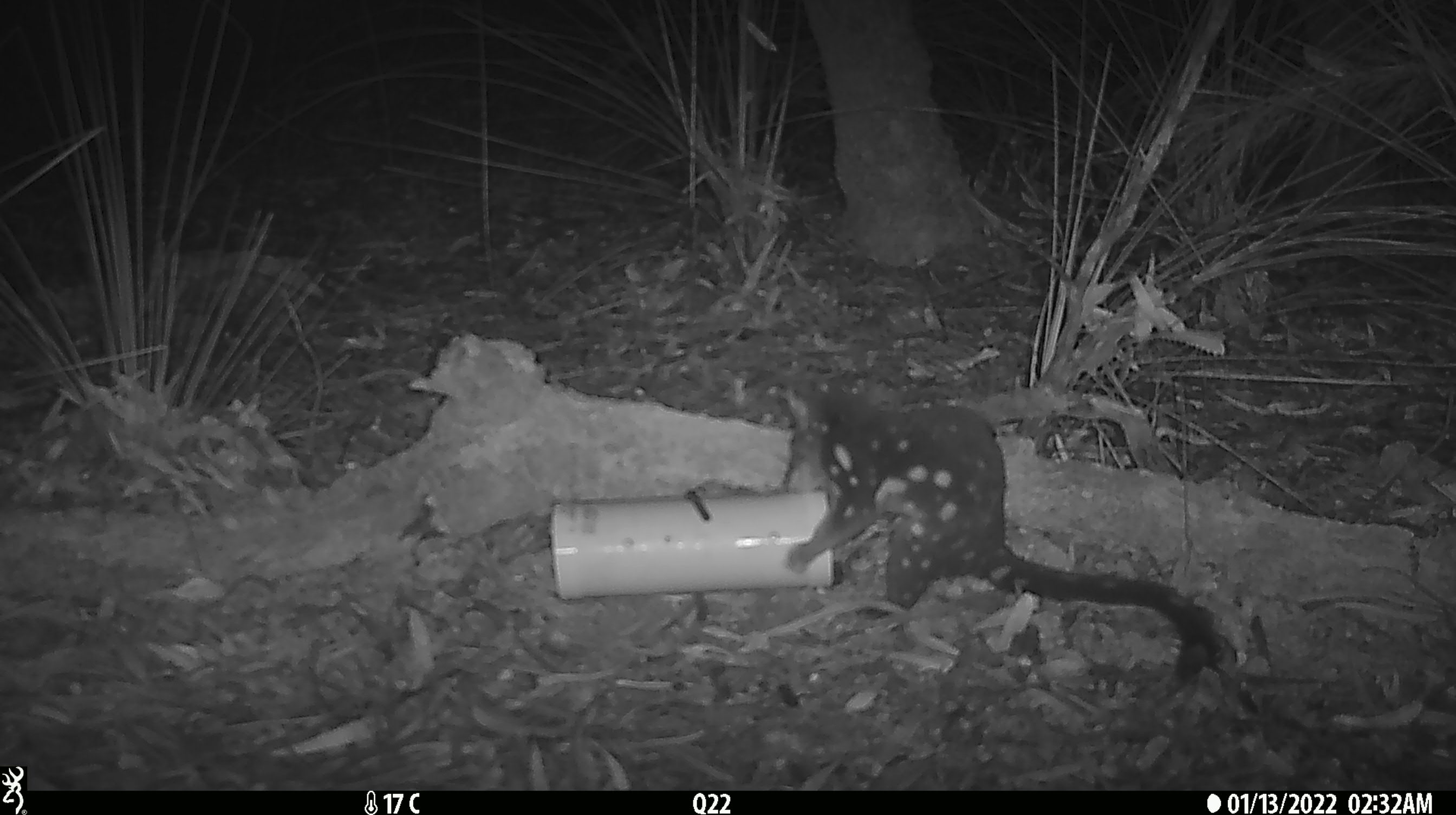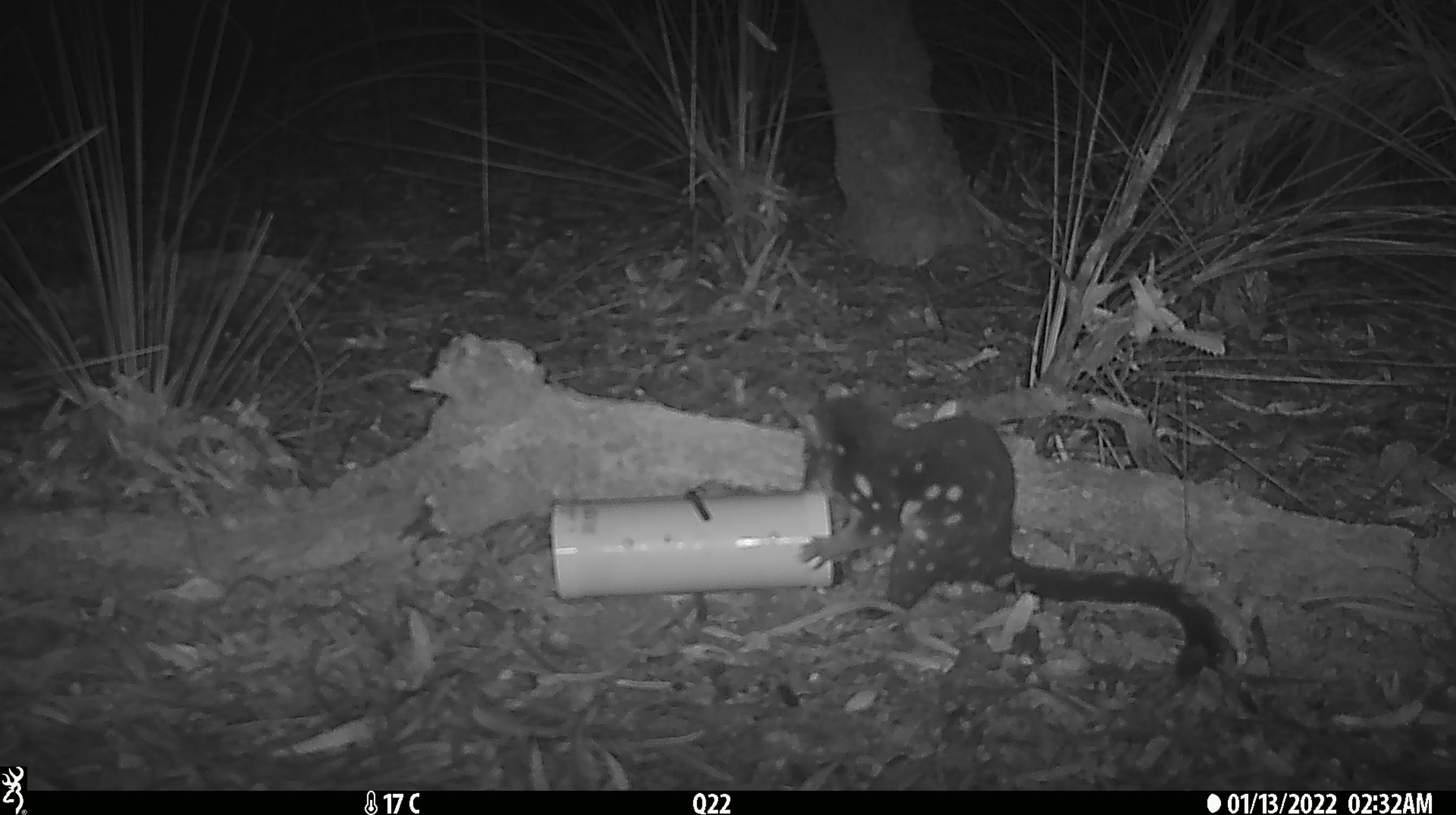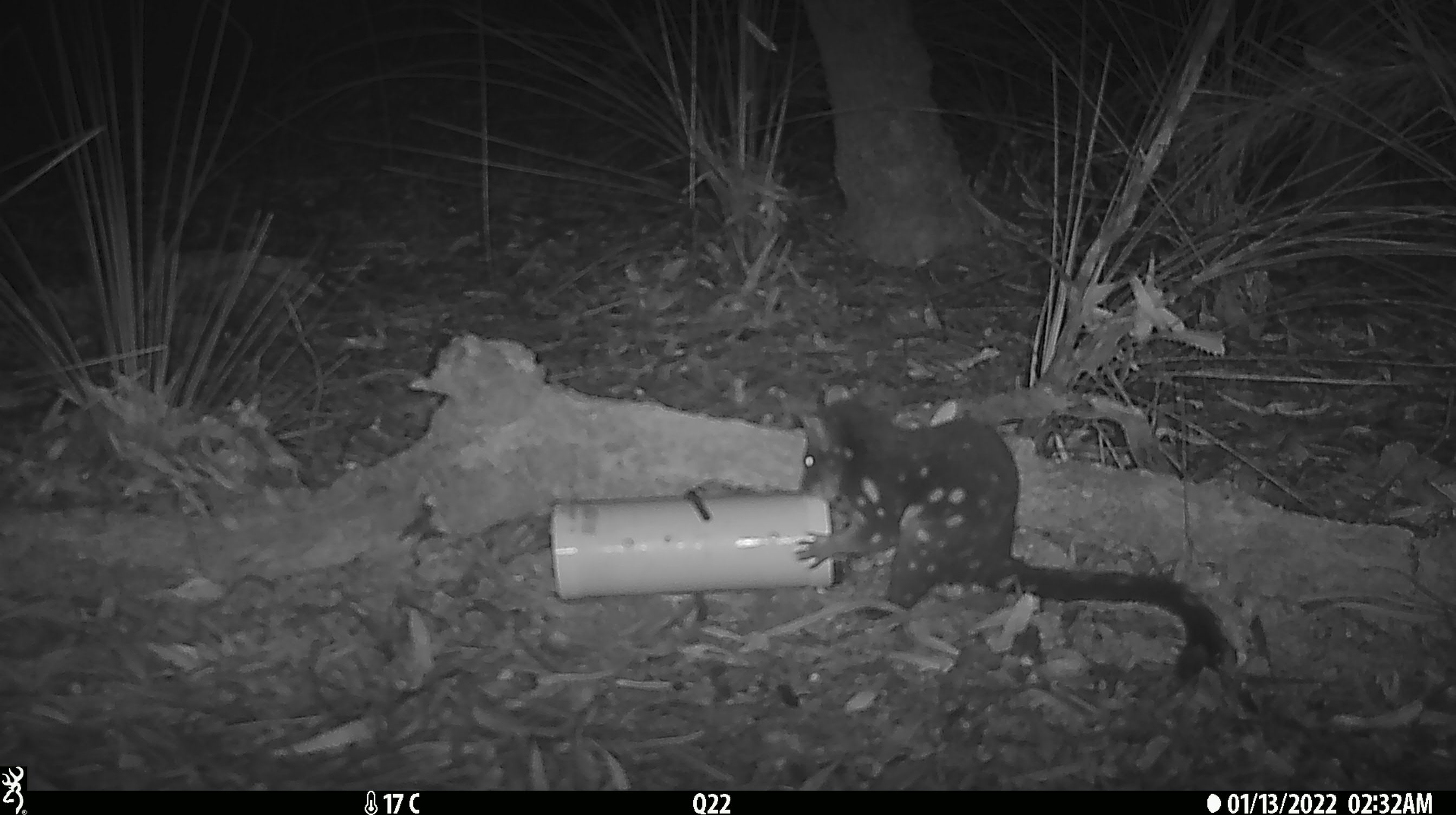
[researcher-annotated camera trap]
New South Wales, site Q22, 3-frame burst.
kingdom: Animalia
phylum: Chordata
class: Mammalia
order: Dasyuromorphia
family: Dasyuridae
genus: Dasyurus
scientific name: Dasyurus maculatus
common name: spotted-tailed quoll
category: quoll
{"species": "quoll (spotted-tailed quoll) (Dasyurus maculatus)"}